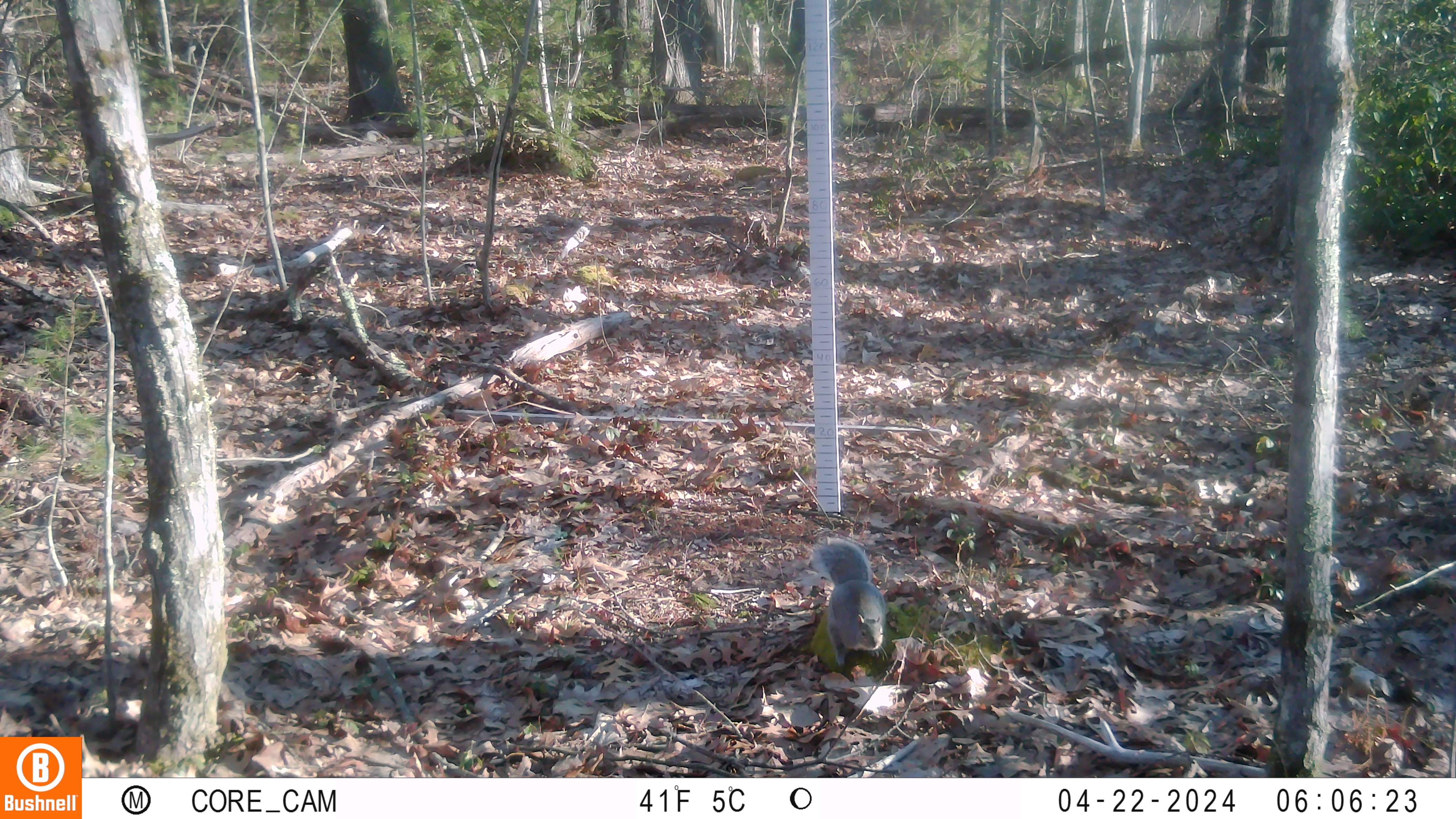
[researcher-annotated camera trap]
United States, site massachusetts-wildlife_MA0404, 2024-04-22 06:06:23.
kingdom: Animalia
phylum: Chordata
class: Mammalia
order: Rodentia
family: Sciuridae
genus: Sciurus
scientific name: Sciurus carolinensis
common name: gray squirrel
Gray squirrel (Sciurus carolinensis).